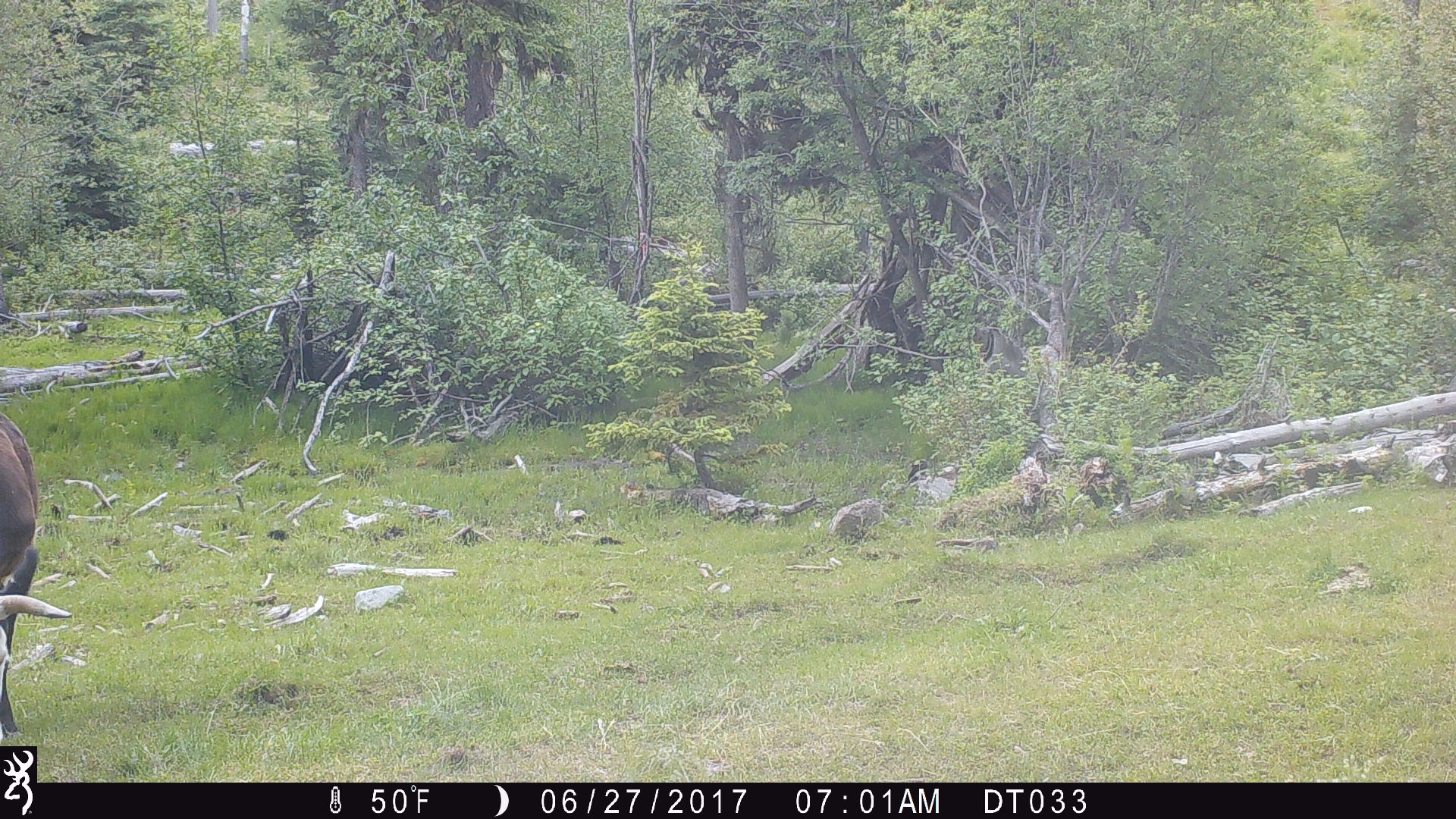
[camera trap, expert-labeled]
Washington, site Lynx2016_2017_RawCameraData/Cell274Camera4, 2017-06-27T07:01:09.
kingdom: Animalia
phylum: Chordata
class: Mammalia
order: Artiodactyla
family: Bovidae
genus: Bos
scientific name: Bos taurus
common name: domestic cattle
Domestic cattle (Bos taurus). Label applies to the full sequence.